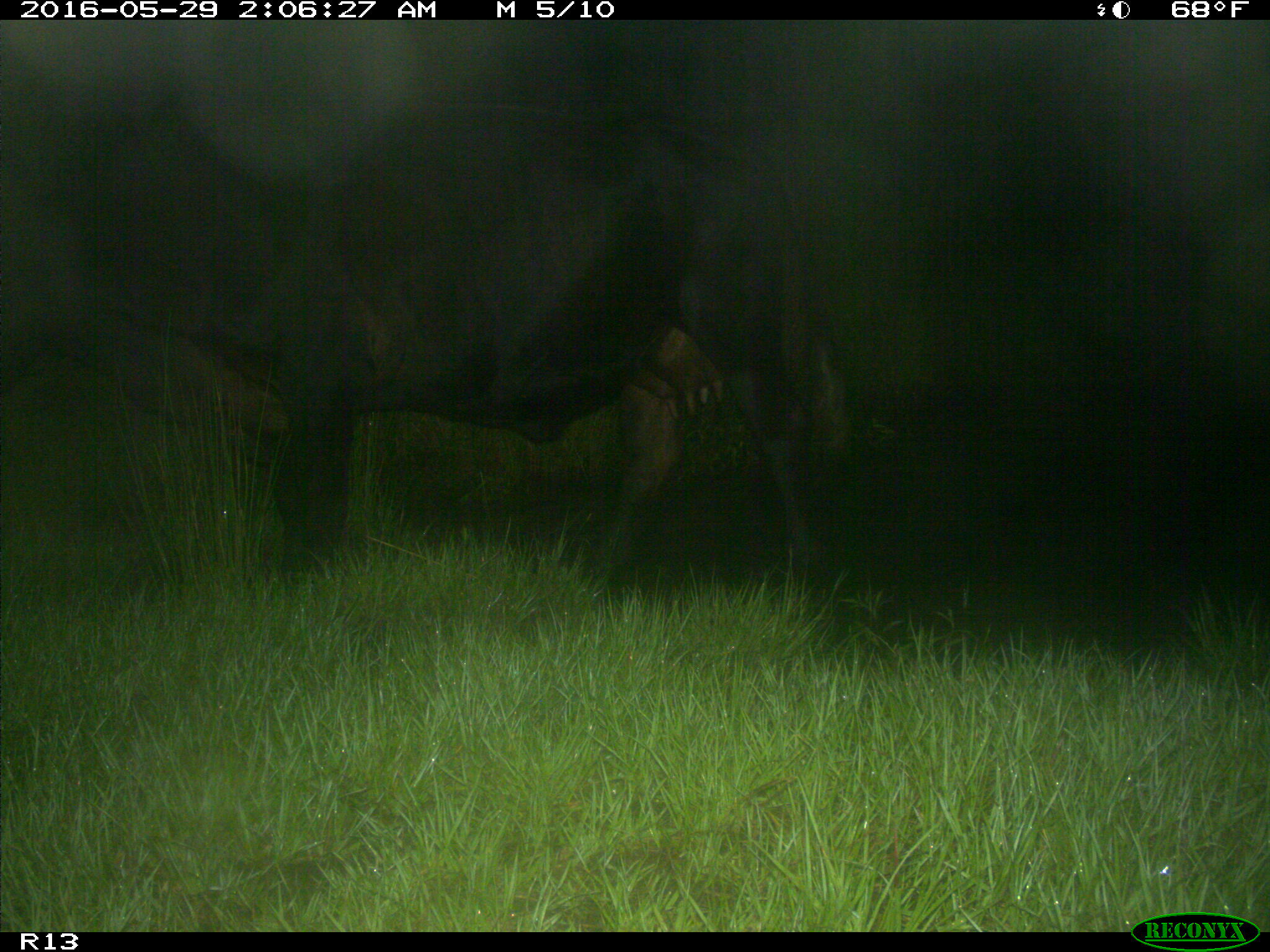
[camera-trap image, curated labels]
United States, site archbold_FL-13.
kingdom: Animalia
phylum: Chordata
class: Mammalia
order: Artiodactyla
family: Bovidae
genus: Bos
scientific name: Bos taurus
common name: domestic cow